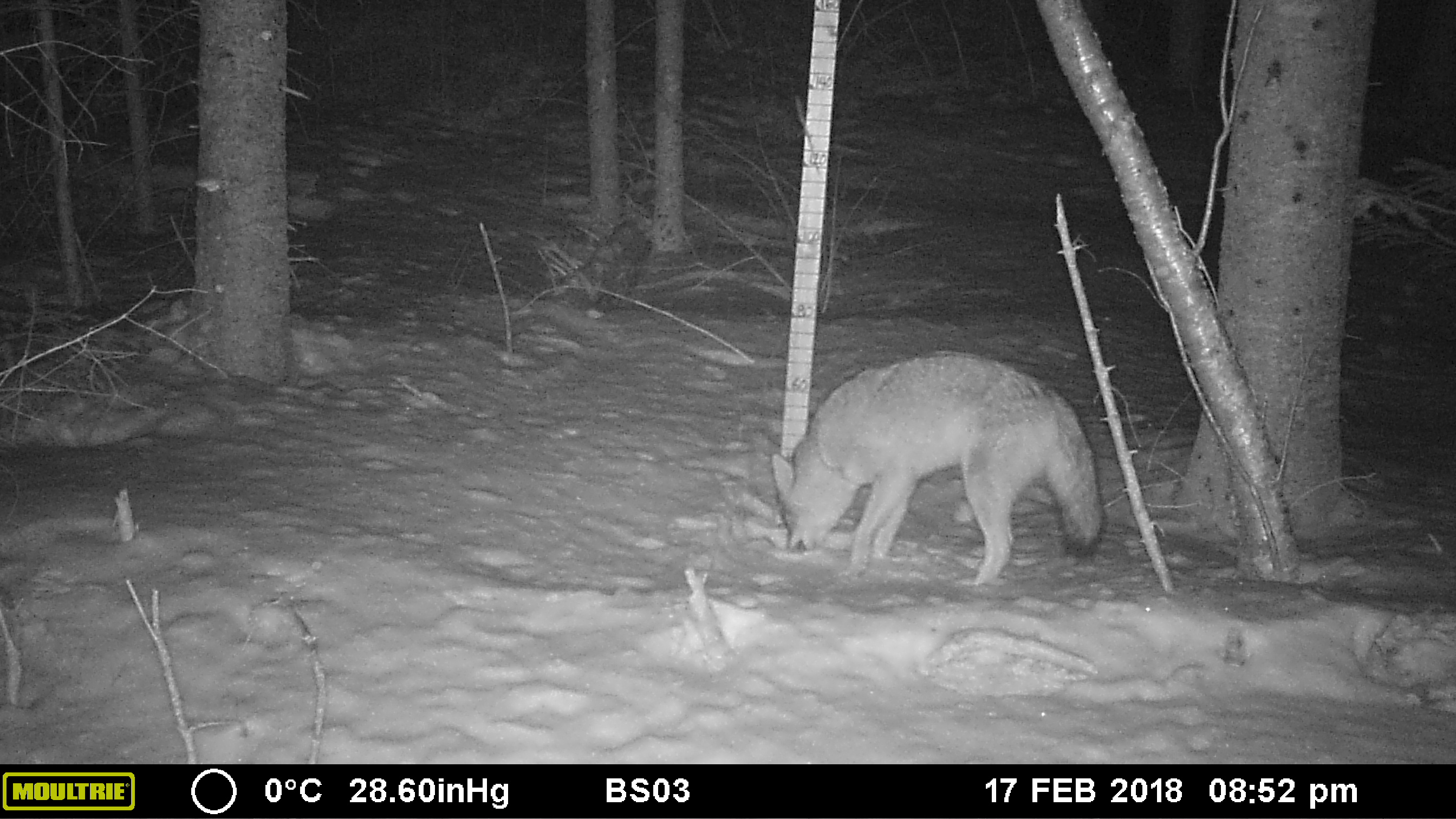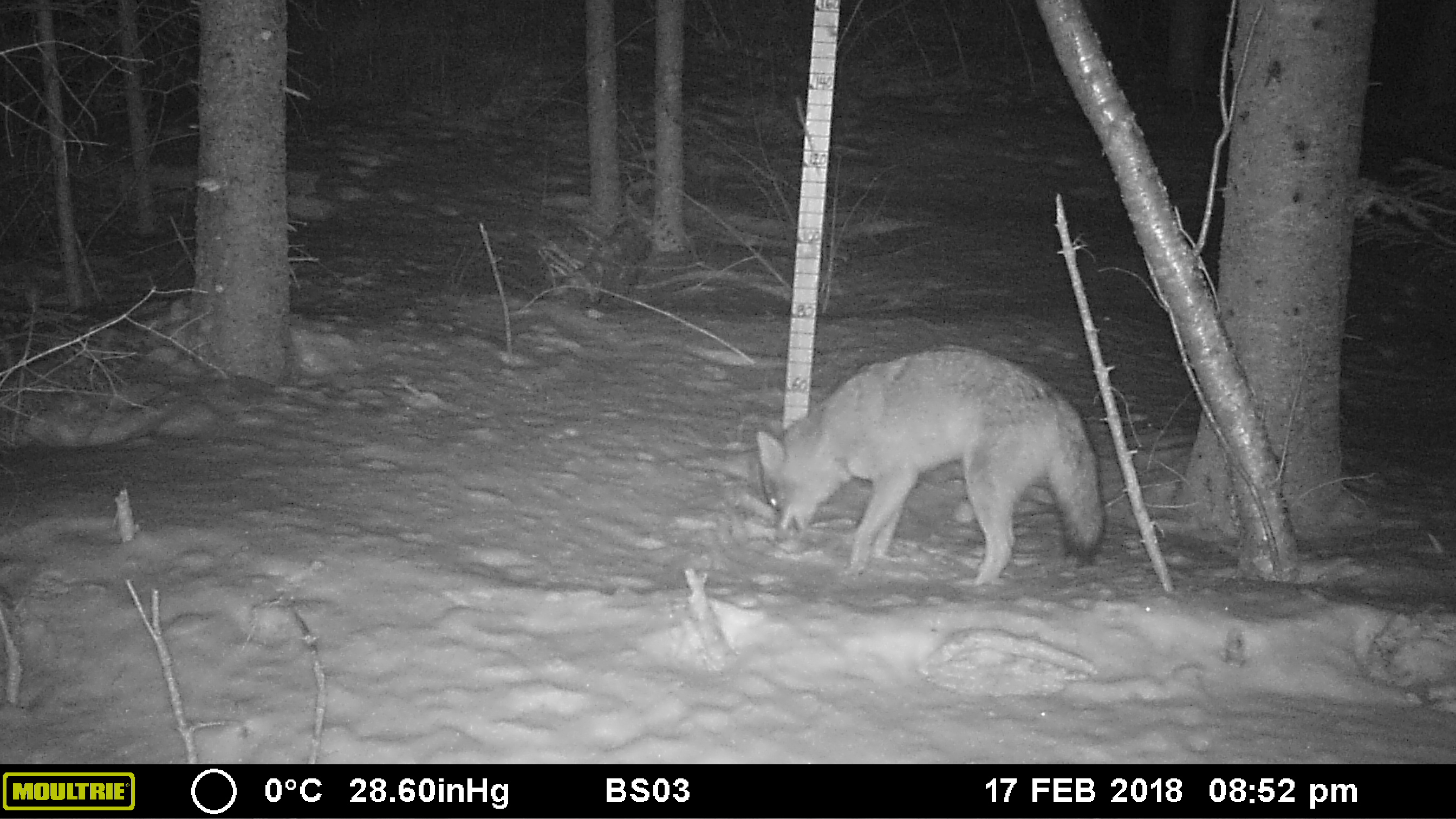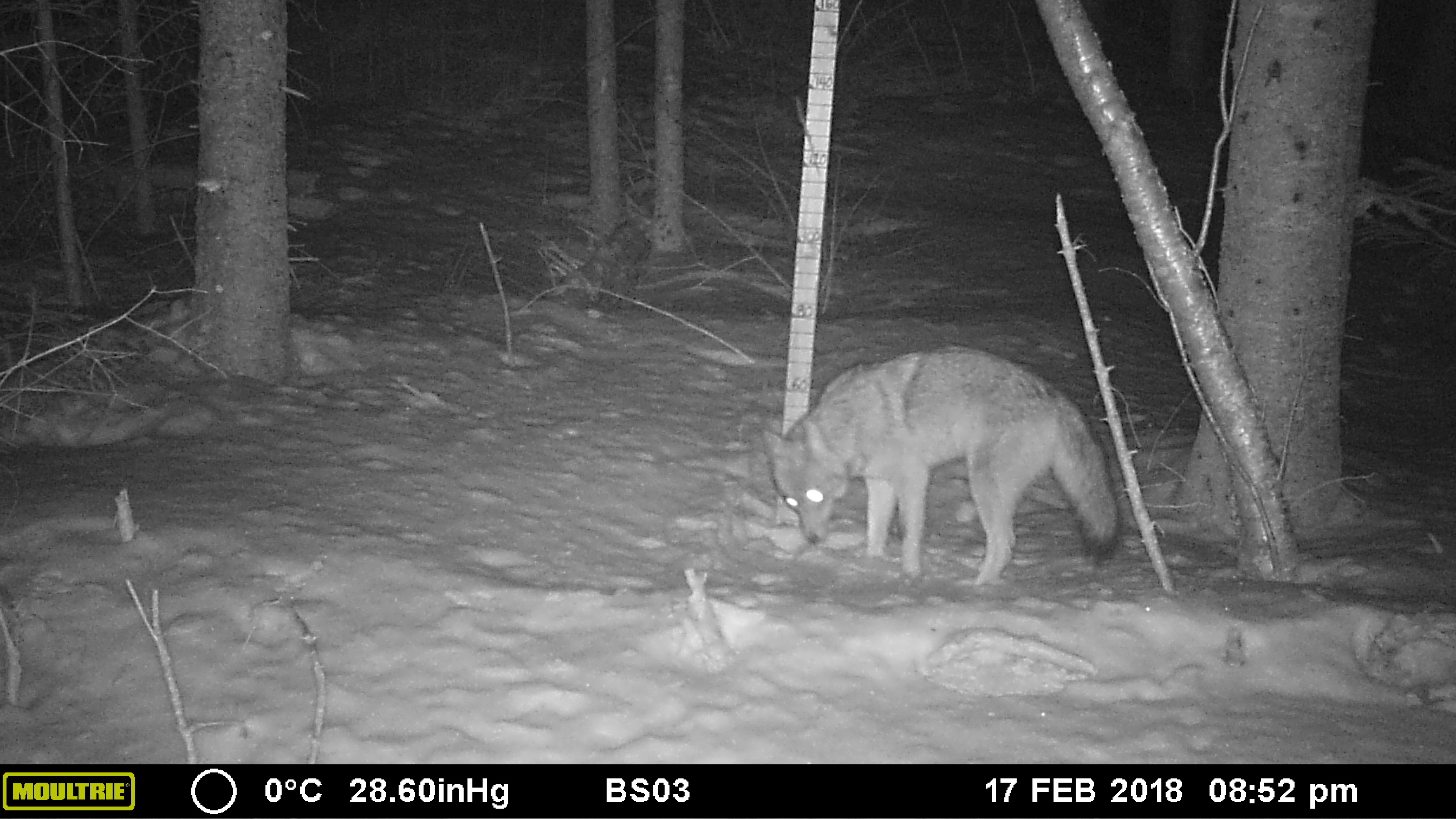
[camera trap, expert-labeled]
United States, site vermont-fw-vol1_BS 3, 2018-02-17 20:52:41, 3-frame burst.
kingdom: Animalia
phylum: Chordata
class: Mammalia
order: Carnivora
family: Canidae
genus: Canis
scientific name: Canis latrans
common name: coyote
Coyote (Canis latrans).